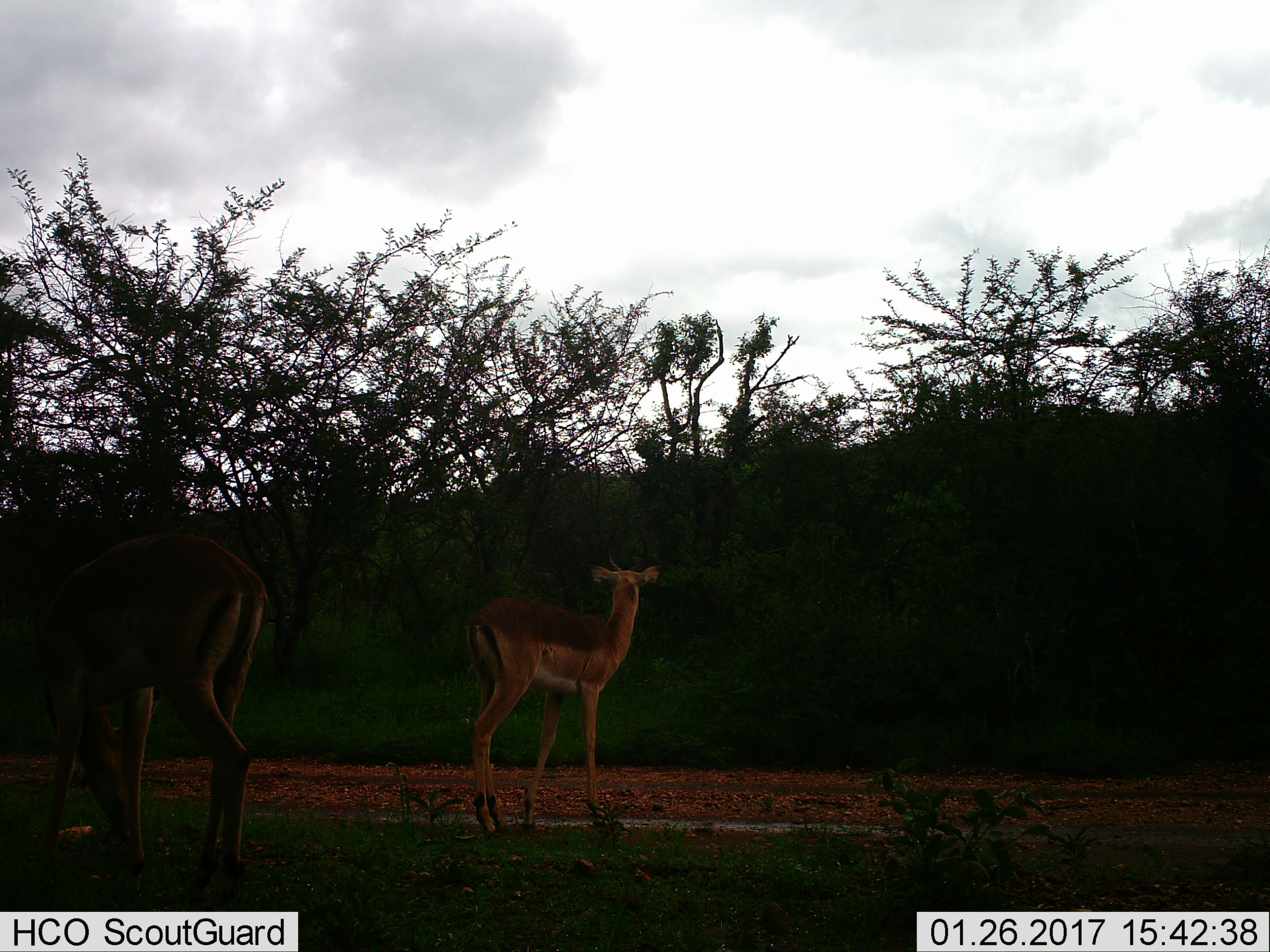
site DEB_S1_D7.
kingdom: Animalia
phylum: Chordata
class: Mammalia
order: Artiodactyla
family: Bovidae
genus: Aepyceros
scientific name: Aepyceros melampus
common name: impala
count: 2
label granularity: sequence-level